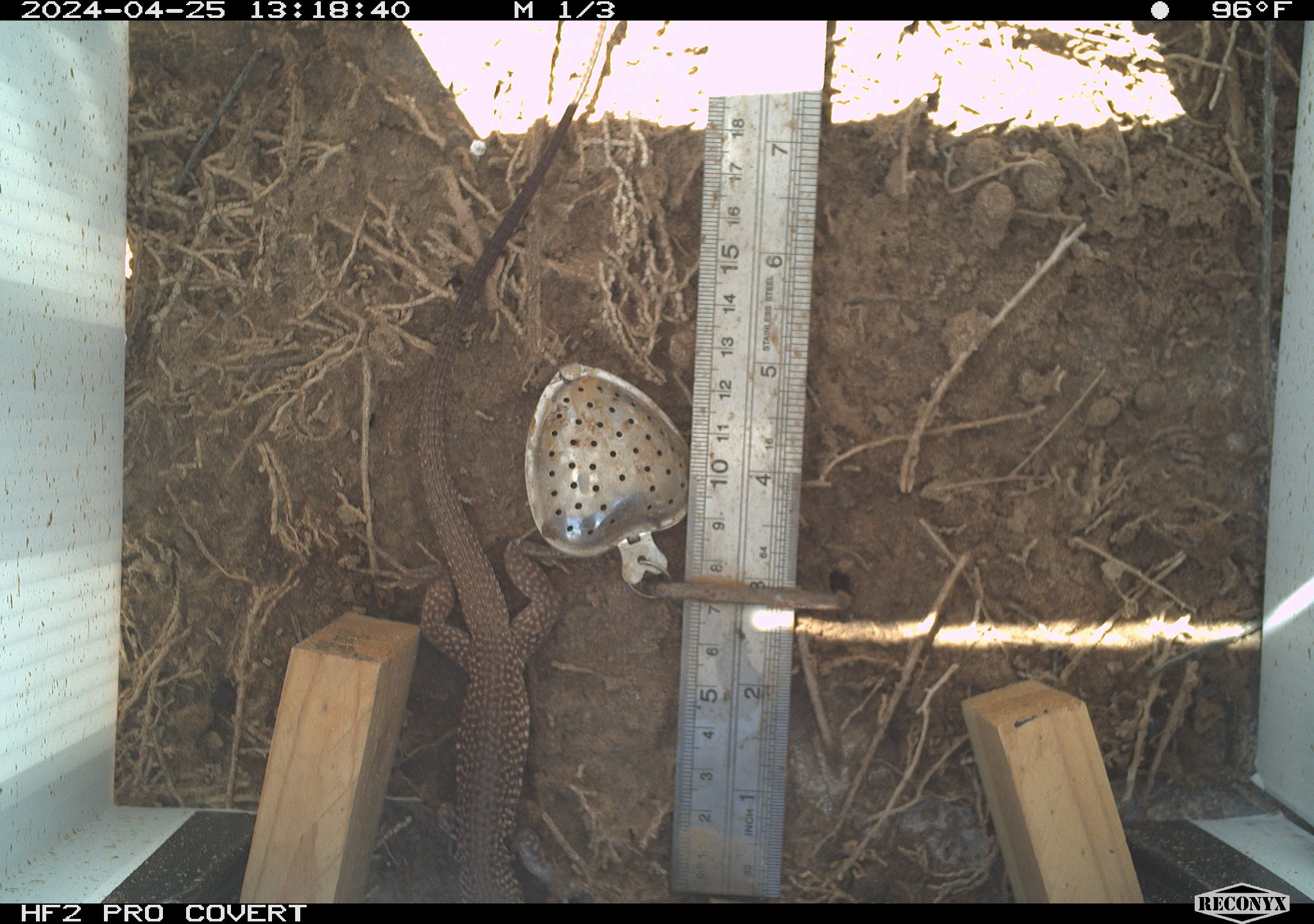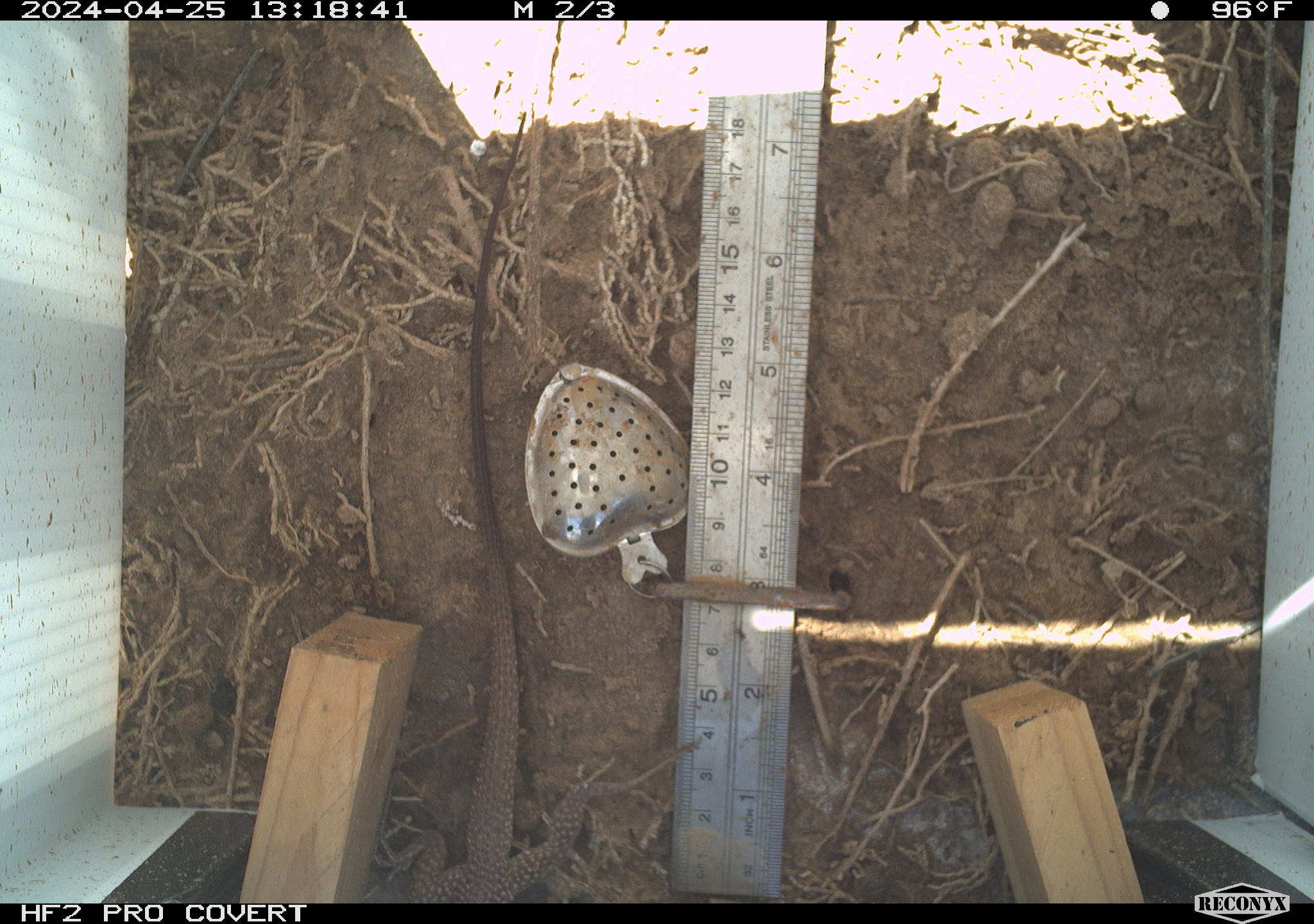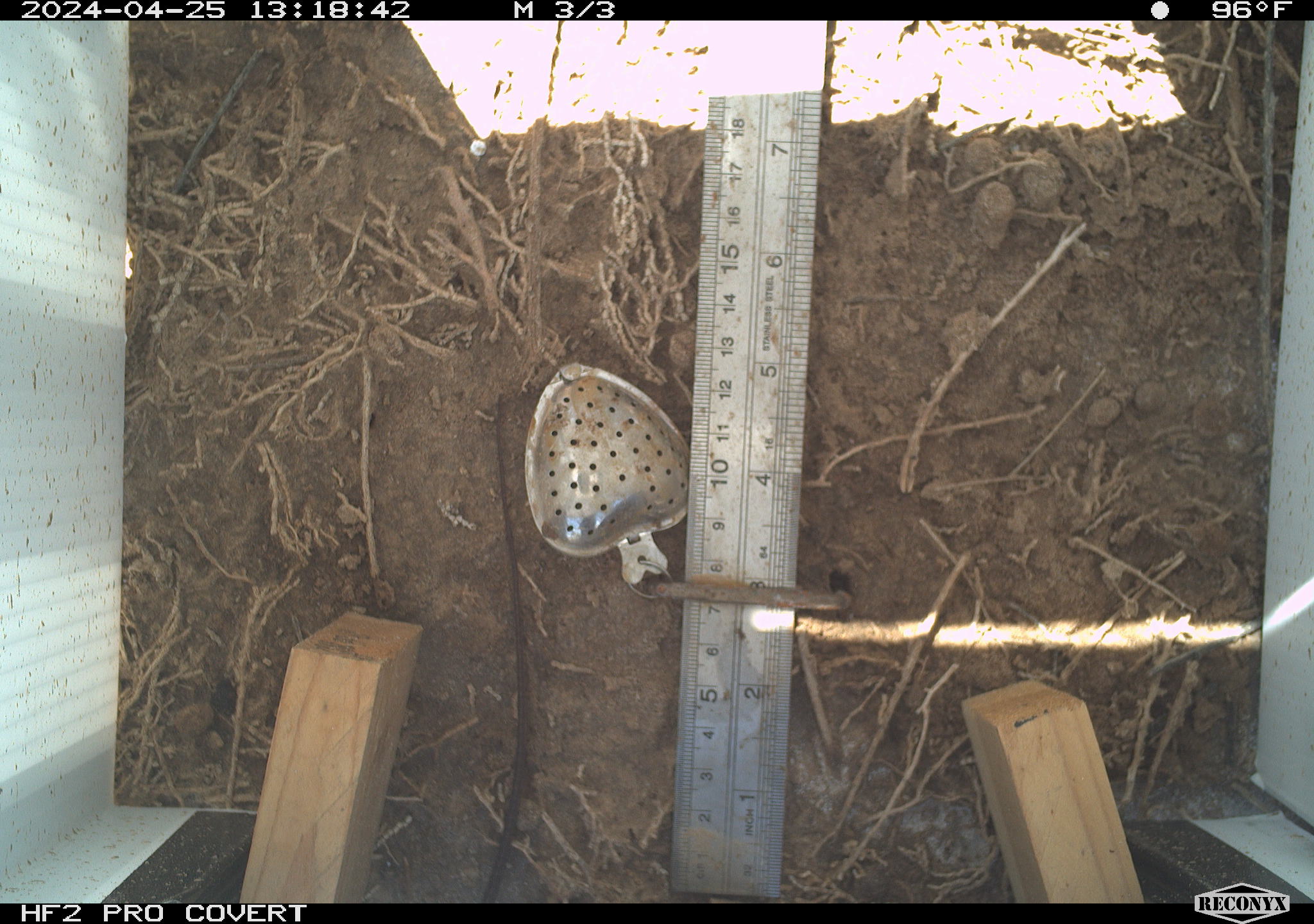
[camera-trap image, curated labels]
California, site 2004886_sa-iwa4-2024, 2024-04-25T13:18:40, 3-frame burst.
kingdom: Animalia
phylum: Chordata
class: Reptilia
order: Squamata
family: Teiidae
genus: Aspidoscelis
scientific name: Aspidoscelis tigris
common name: western whiptail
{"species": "western whiptail (Aspidoscelis tigris)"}